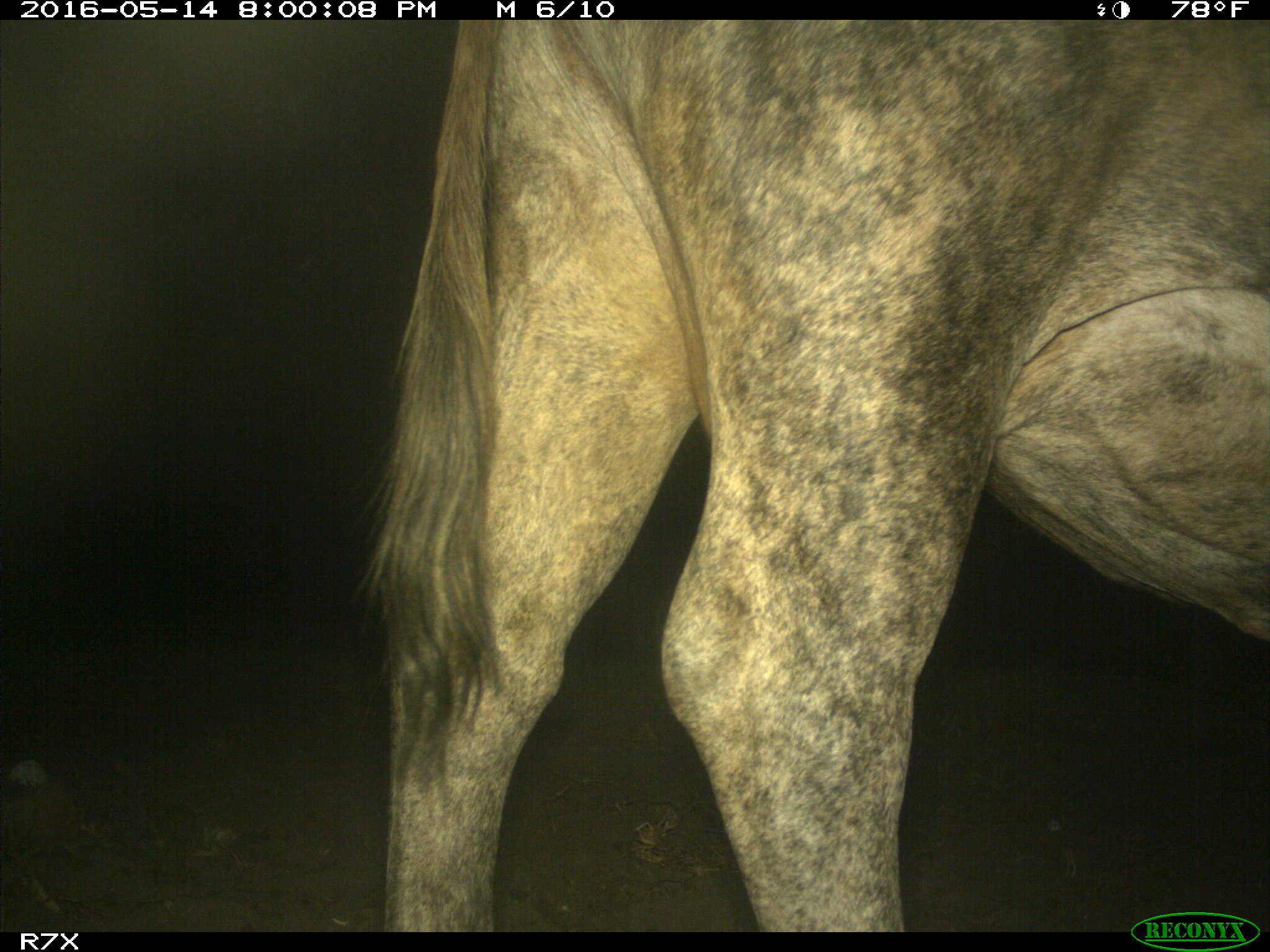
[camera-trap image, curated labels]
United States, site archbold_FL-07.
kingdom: Animalia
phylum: Chordata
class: Mammalia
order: Artiodactyla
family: Bovidae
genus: Bos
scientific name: Bos taurus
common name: domestic cow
Bos taurus (domestic cow).